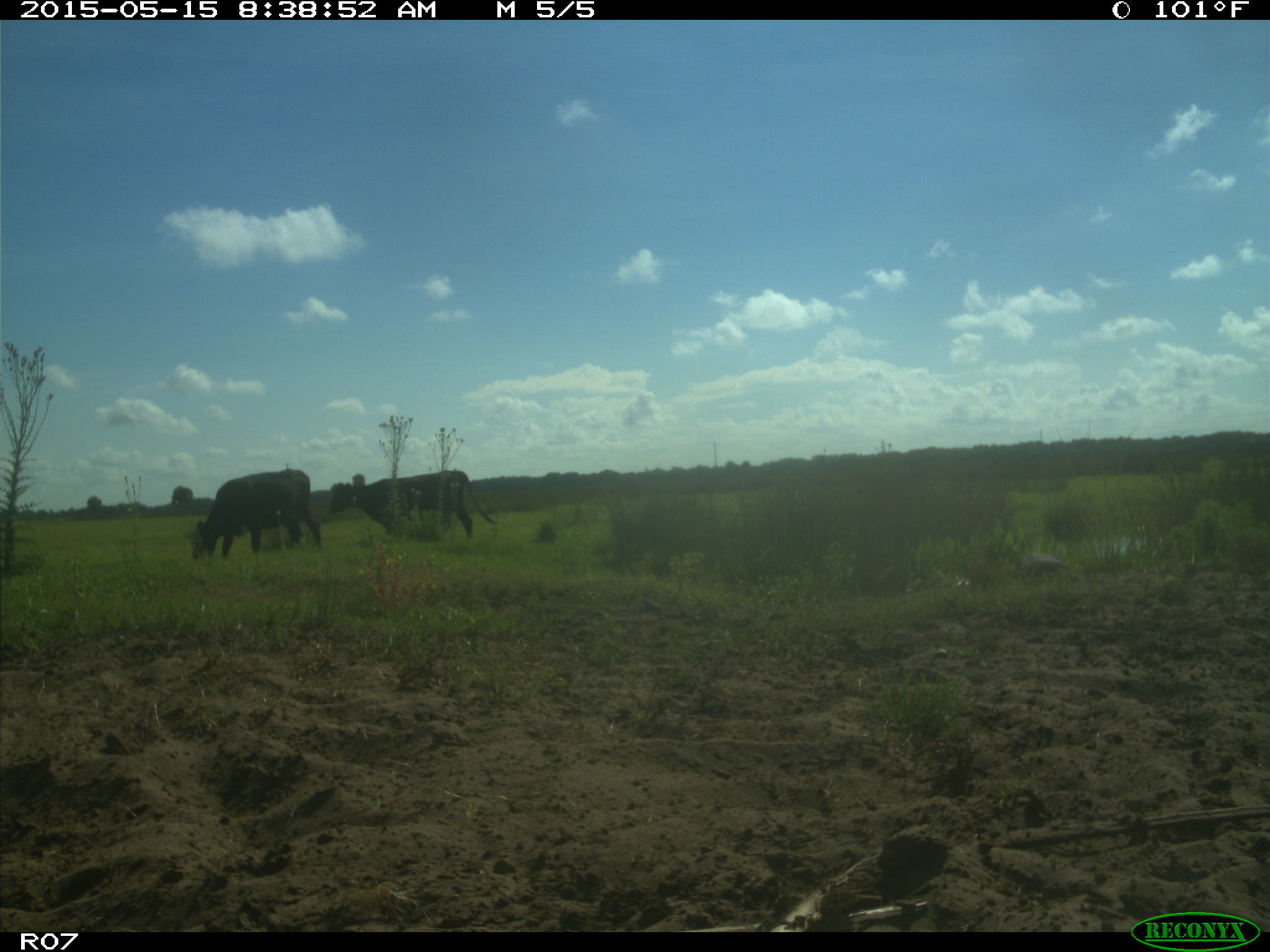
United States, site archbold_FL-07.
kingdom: Animalia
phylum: Chordata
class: Mammalia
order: Artiodactyla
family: Bovidae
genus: Bos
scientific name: Bos taurus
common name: domestic cow